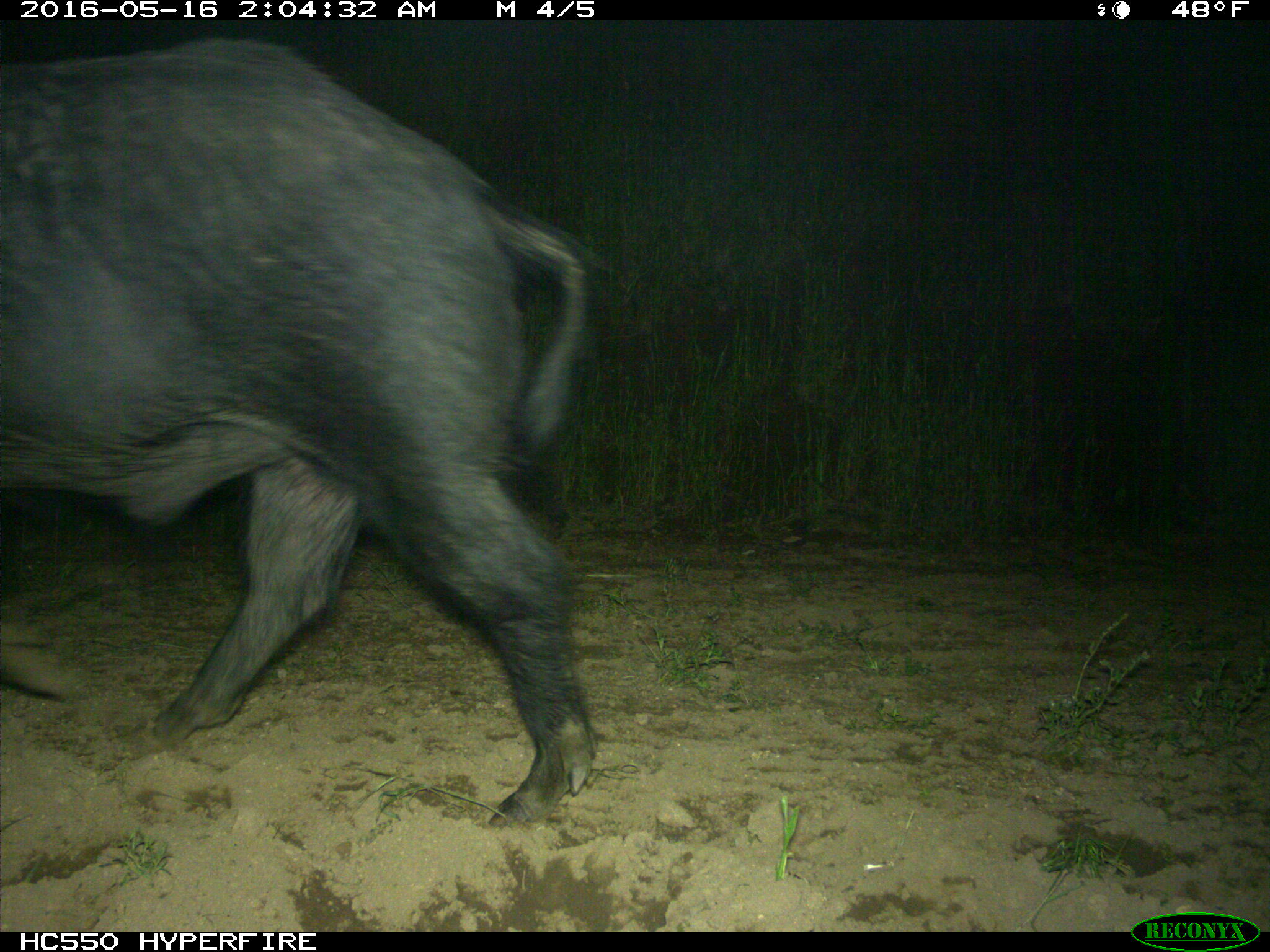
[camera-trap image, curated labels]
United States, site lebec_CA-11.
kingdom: Animalia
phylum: Chordata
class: Mammalia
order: Artiodactyla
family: Suidae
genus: Sus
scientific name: Sus scrofa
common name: wild boar